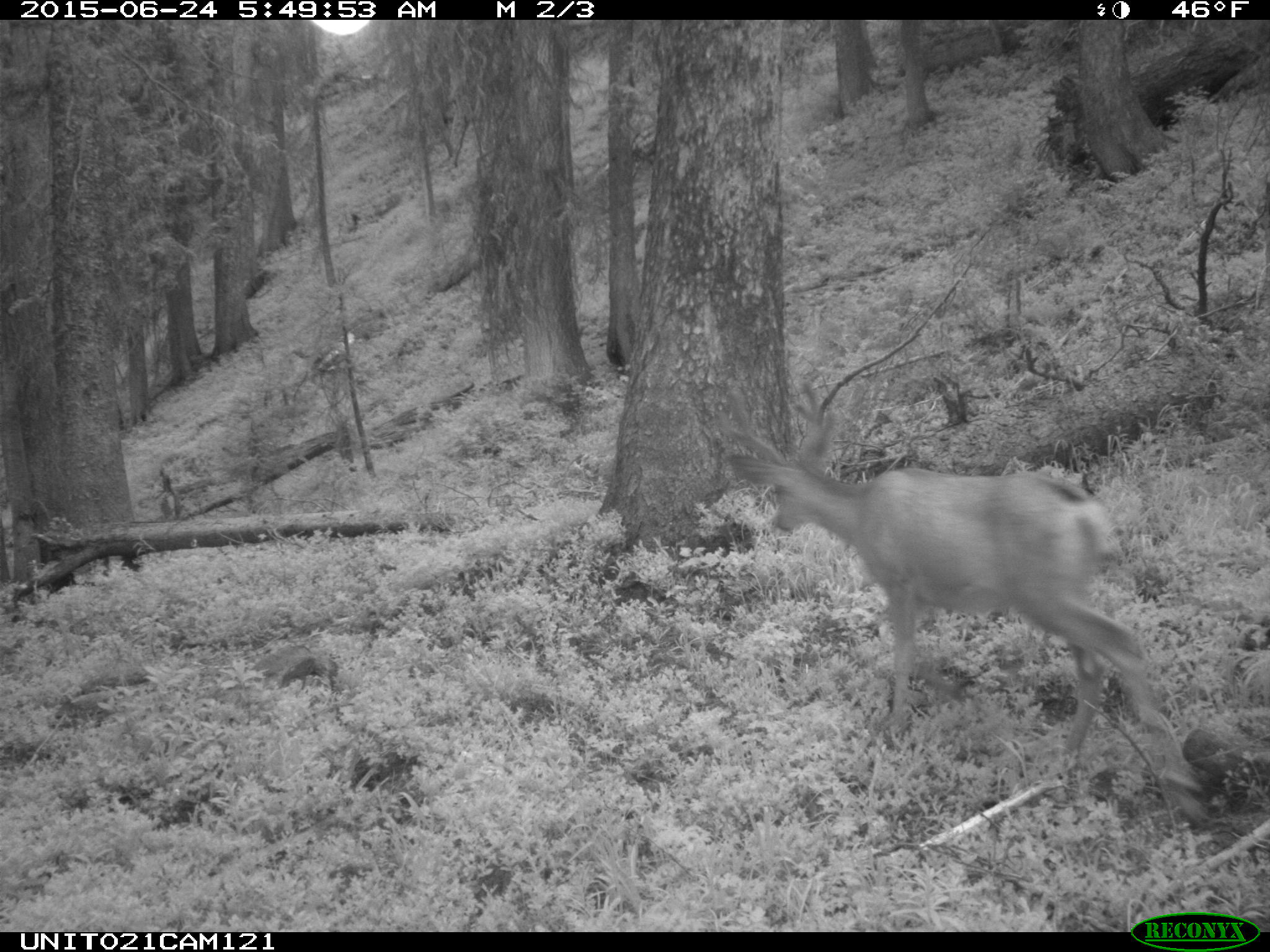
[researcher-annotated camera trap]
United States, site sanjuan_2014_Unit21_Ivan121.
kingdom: Animalia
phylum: Chordata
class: Mammalia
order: Artiodactyla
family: Cervidae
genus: Odocoileus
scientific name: Odocoileus hemionus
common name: mule deer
Odocoileus hemionus (mule deer).